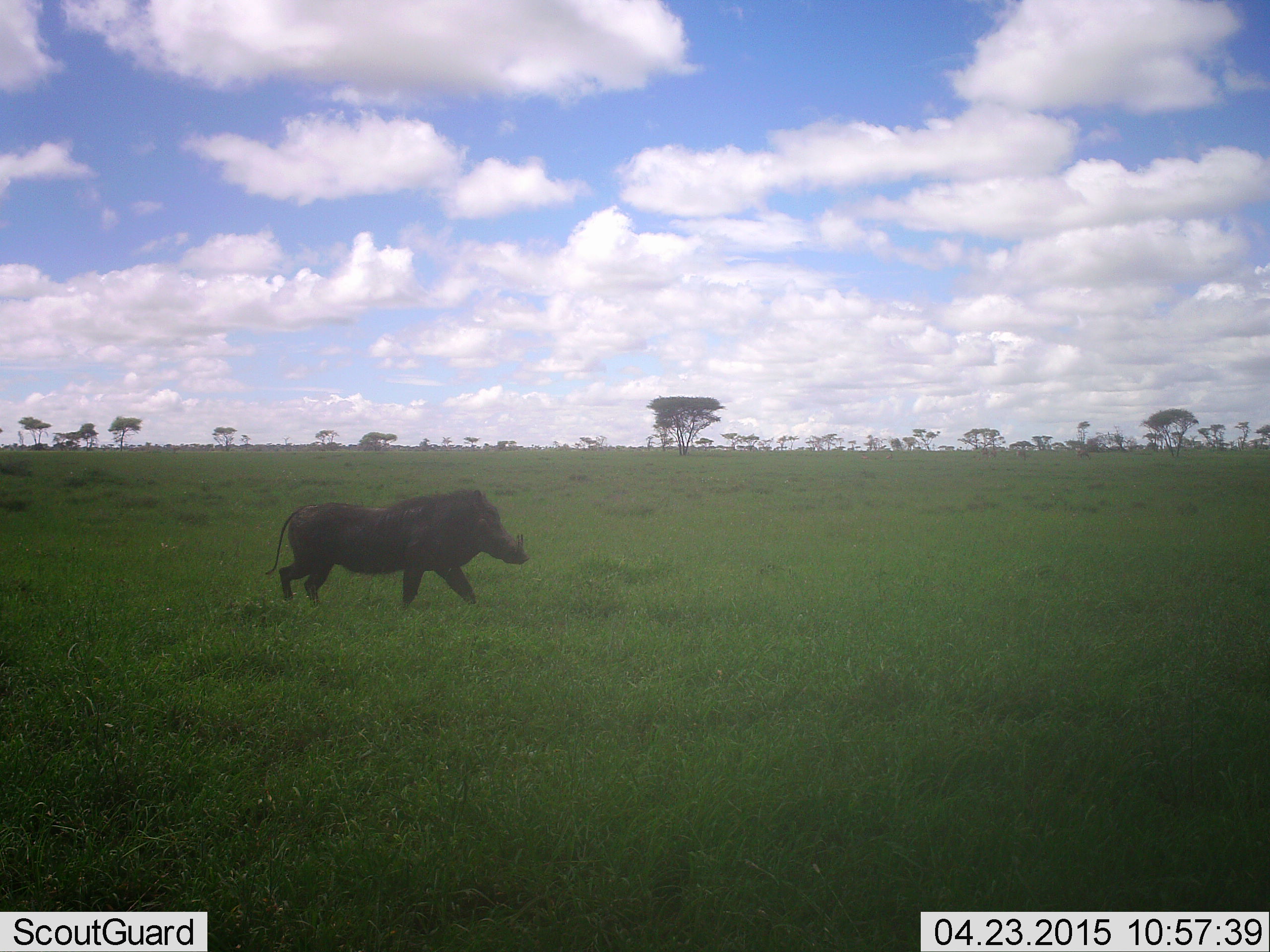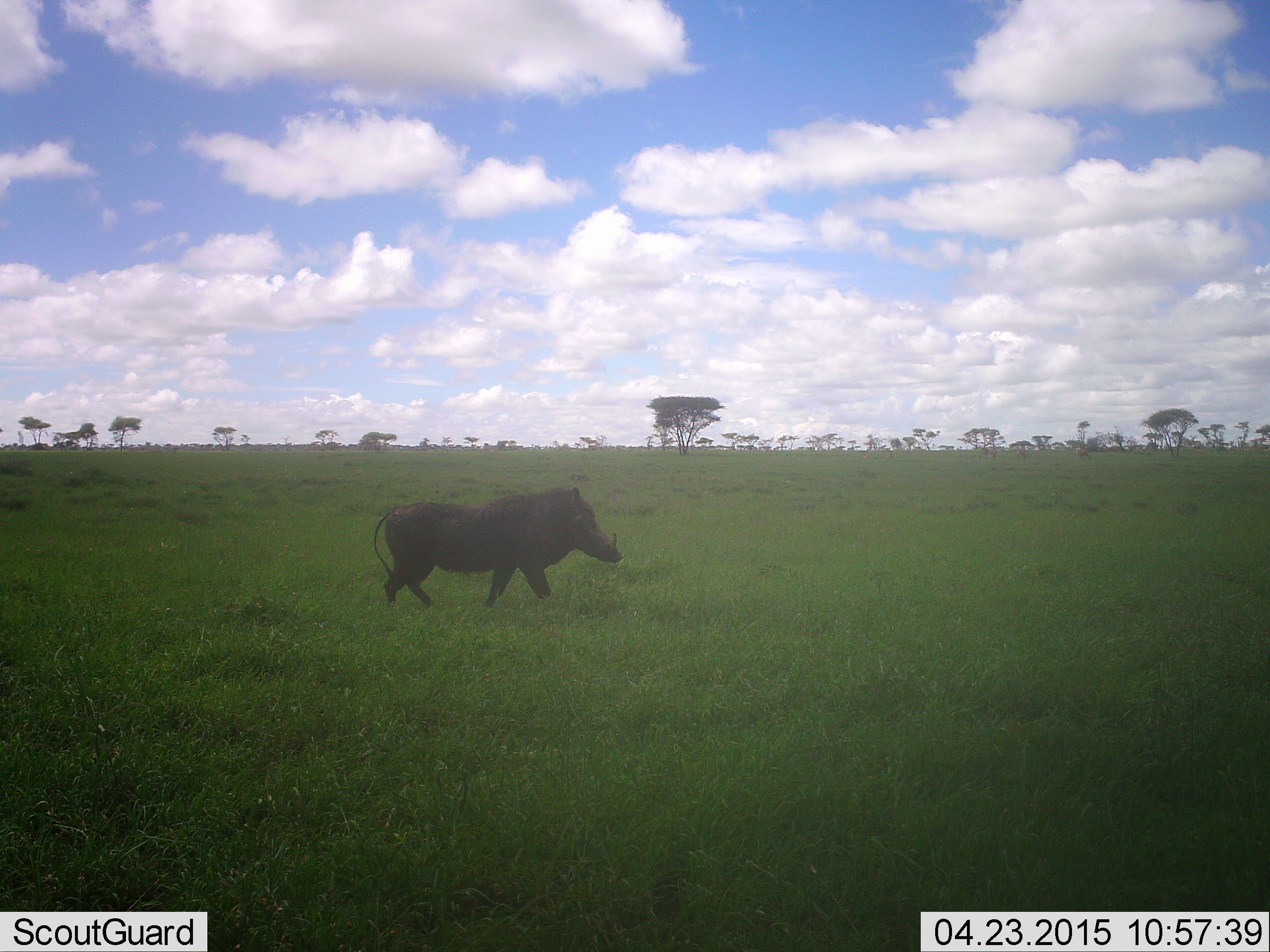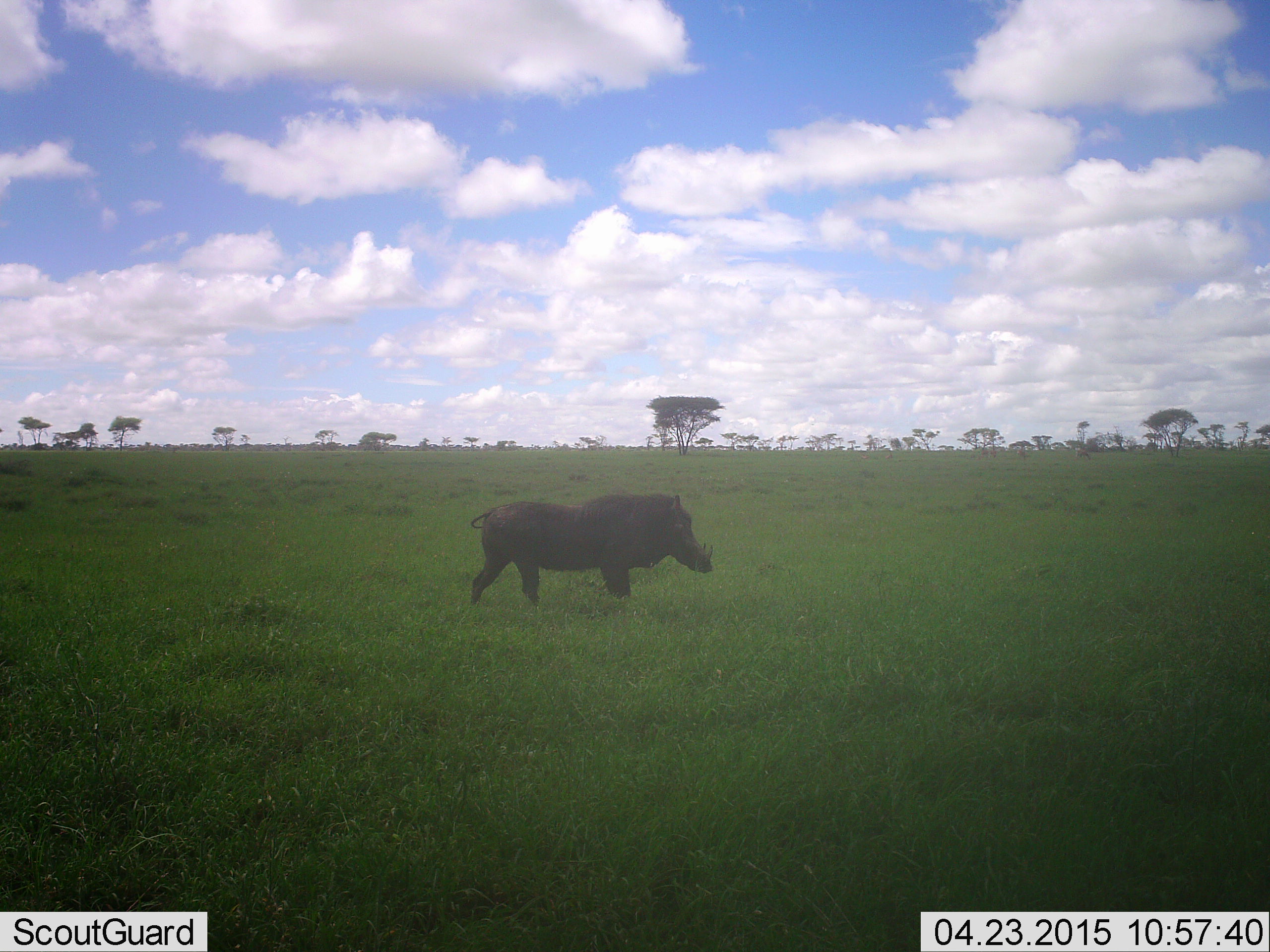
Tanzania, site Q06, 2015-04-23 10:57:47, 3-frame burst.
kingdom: Animalia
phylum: Chordata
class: Mammalia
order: Artiodactyla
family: Suidae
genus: Phacochoerus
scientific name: Phacochoerus africanus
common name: warthog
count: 1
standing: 20%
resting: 0%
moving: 90%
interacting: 0%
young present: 0%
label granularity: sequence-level